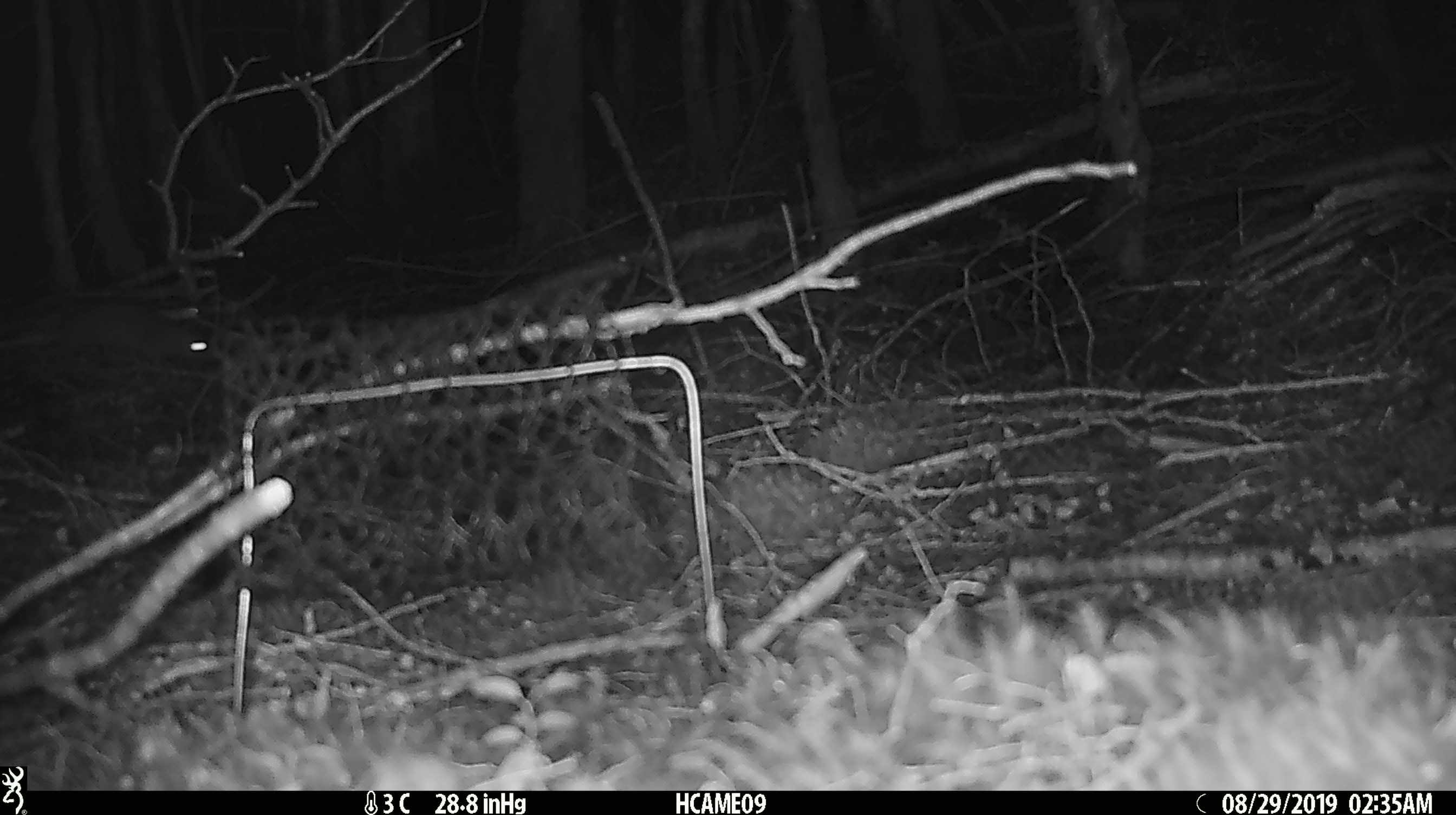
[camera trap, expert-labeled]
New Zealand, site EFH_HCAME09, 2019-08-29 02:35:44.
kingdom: Animalia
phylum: Chordata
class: Mammalia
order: Rodentia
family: Muridae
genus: Mus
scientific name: Mus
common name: mouse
Mouse (Mus).